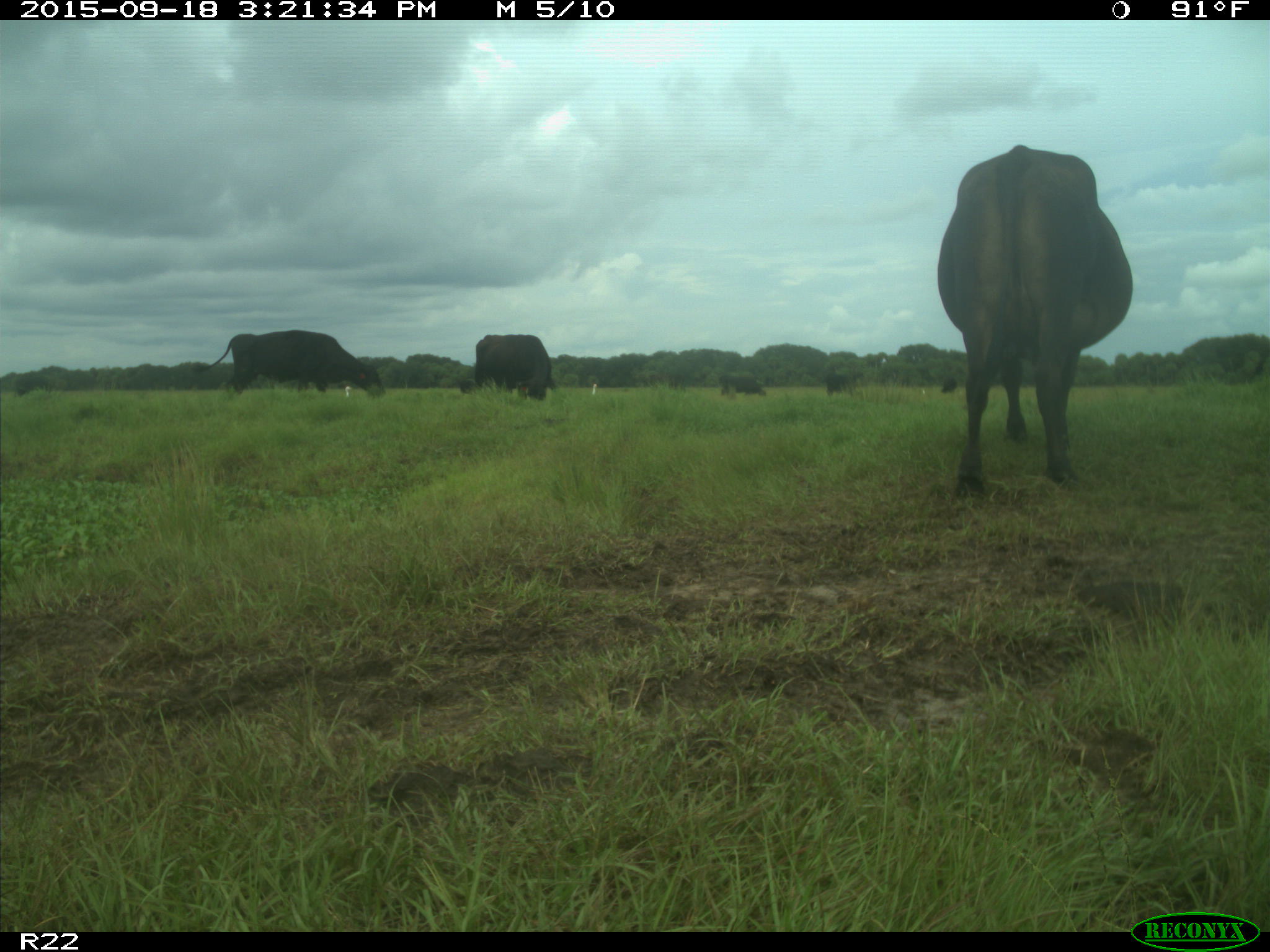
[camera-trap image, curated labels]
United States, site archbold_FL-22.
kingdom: Animalia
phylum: Chordata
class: Mammalia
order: Artiodactyla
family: Bovidae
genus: Bos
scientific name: Bos taurus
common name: domestic cow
Bos taurus (domestic cow).